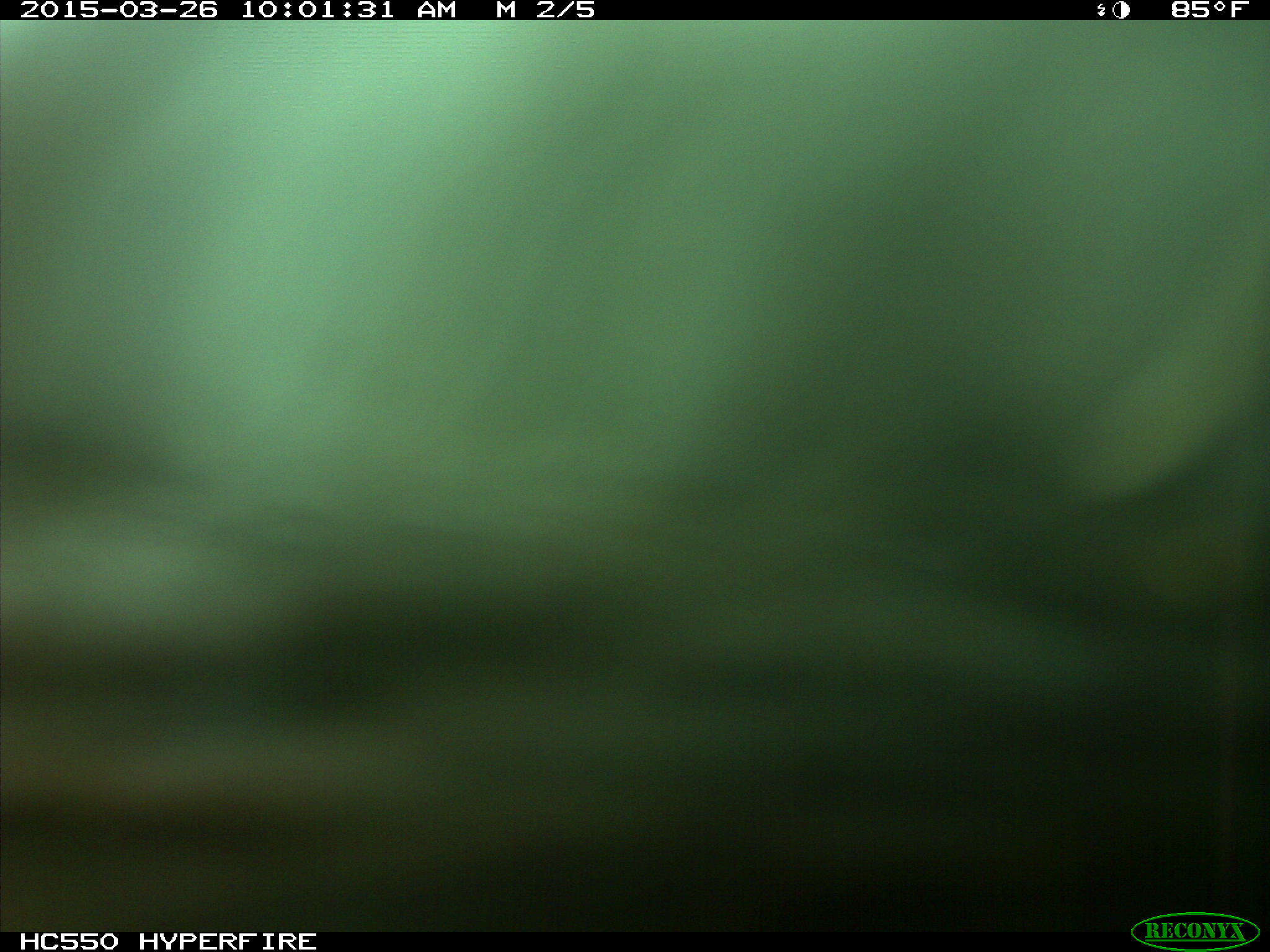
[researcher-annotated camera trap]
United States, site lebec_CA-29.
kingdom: Animalia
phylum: Chordata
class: Mammalia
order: Artiodactyla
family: Bovidae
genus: Bos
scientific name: Bos taurus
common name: domestic cow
Bos taurus (domestic cow).